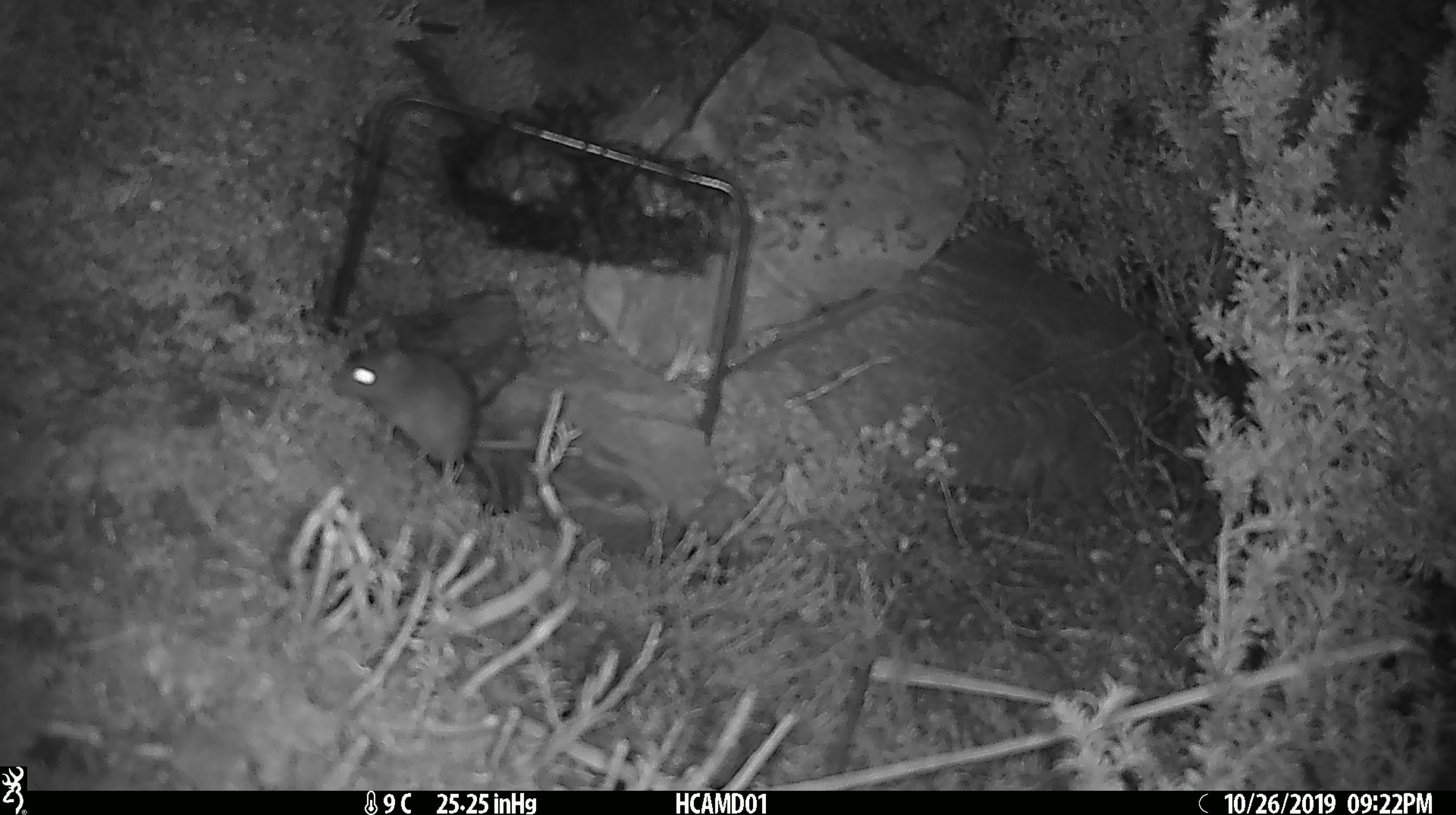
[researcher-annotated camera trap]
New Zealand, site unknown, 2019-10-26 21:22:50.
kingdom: Animalia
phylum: Chordata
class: Mammalia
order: Rodentia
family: Muridae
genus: Mus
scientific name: Mus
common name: mouse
Mouse (Mus).